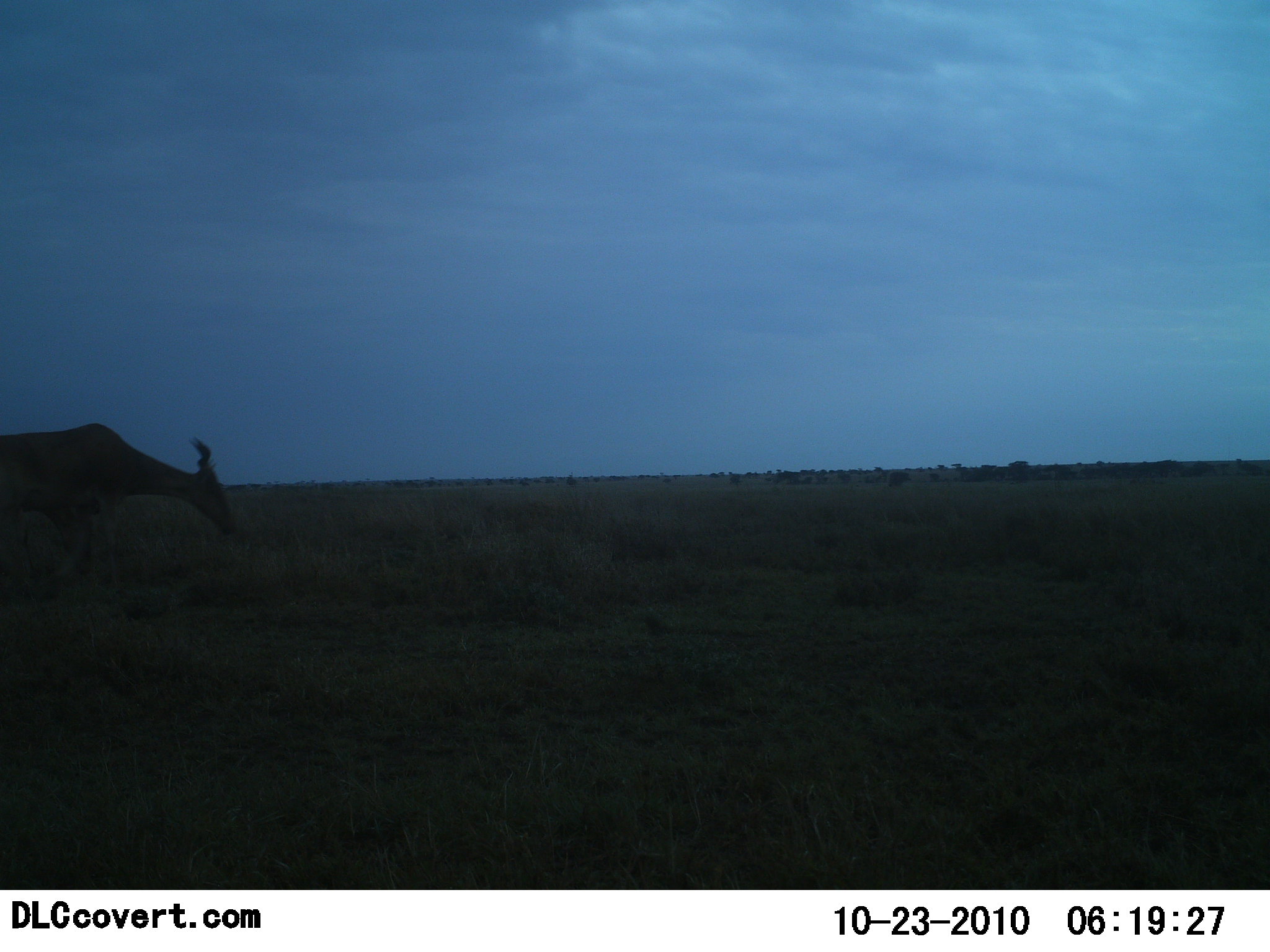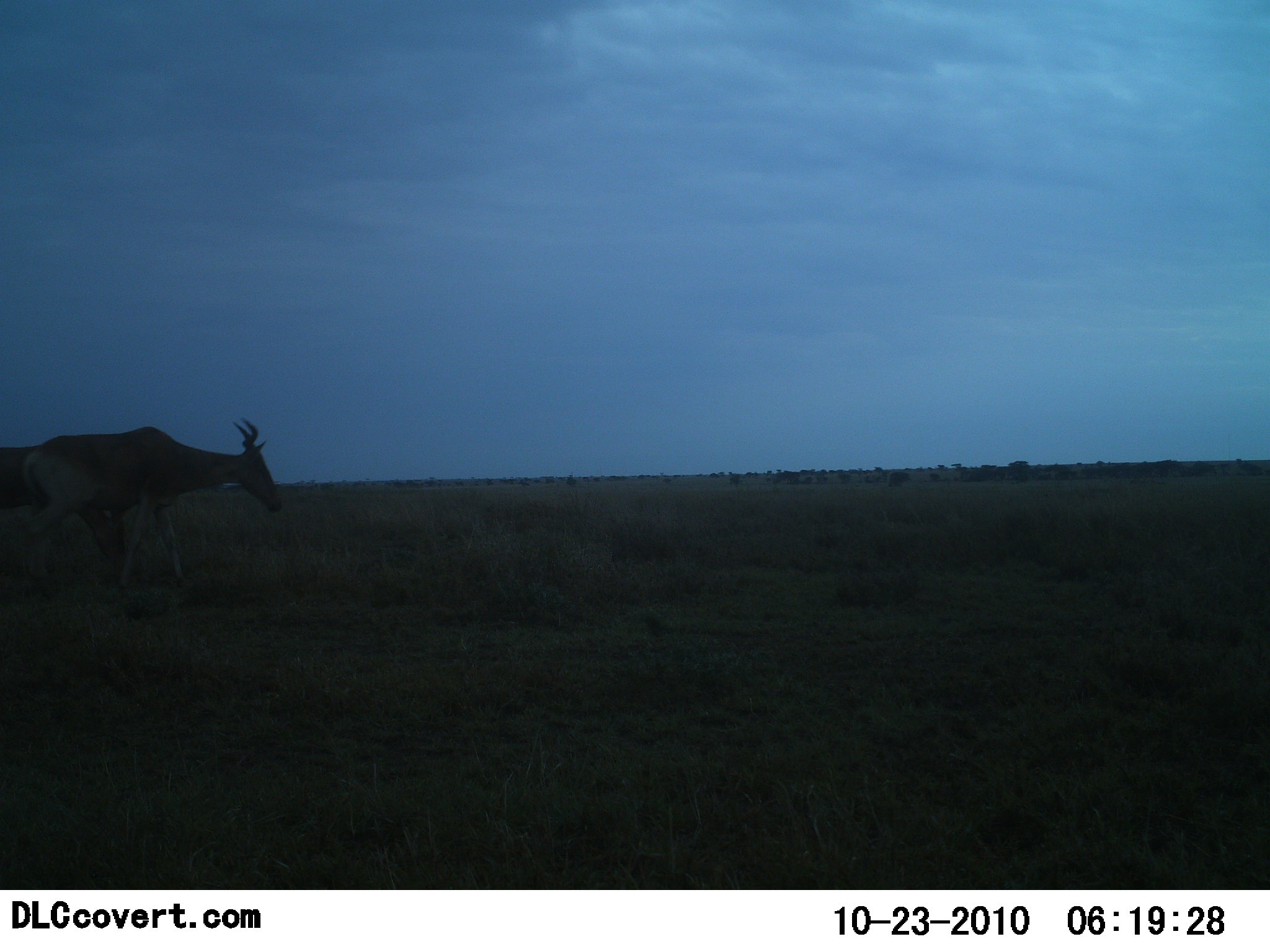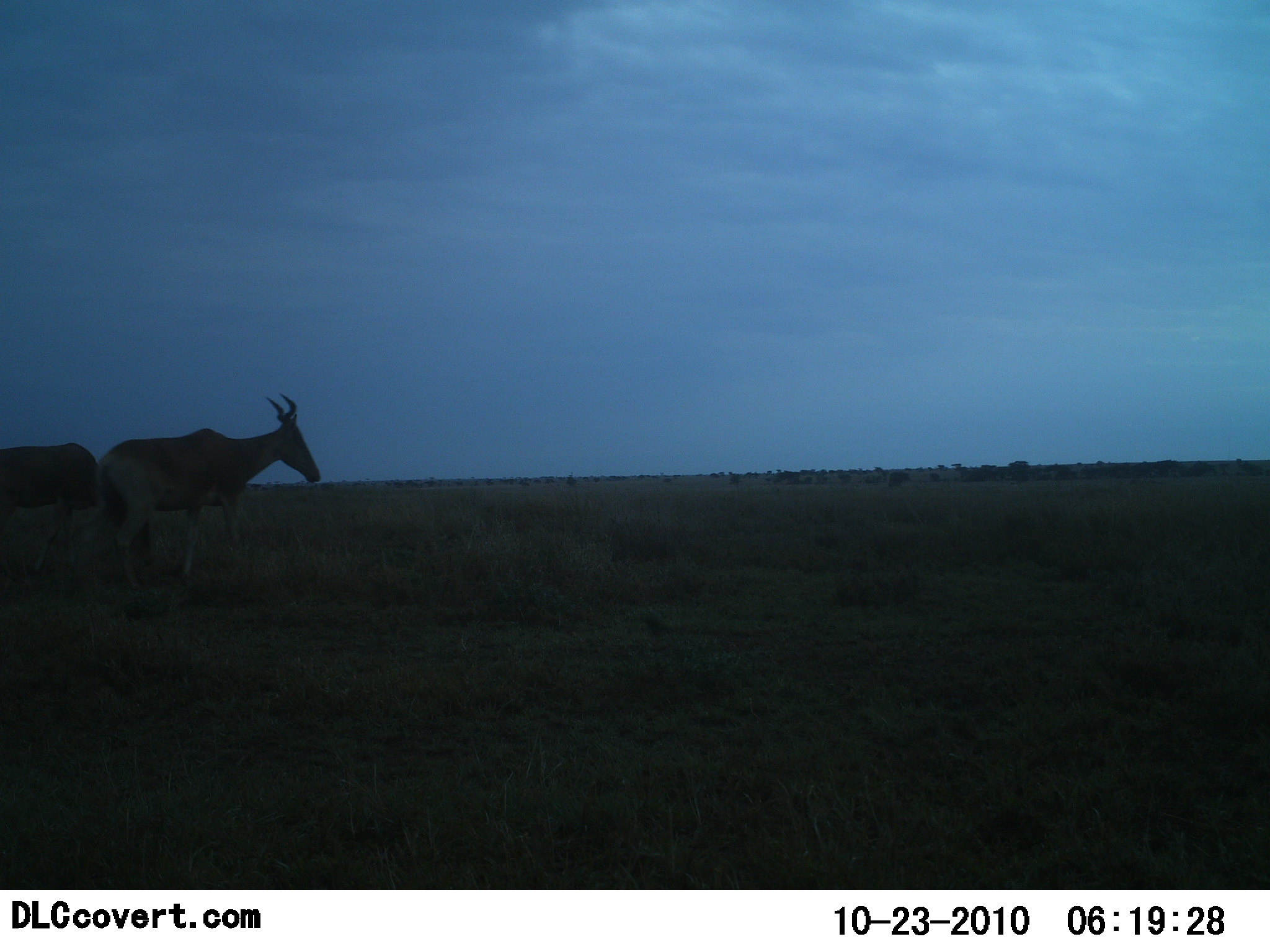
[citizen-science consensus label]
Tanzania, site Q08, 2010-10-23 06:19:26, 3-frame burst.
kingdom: Animalia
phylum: Chordata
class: Mammalia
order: Artiodactyla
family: Bovidae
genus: Alcelaphus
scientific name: Alcelaphus buselaphus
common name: hartebeest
Hartebeest (Alcelaphus buselaphus), count 2. Behavior (volunteer vote fractions): standing 18%, resting 0%, moving 94%, interacting 0%. Young present (vote fraction): 0%. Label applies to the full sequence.